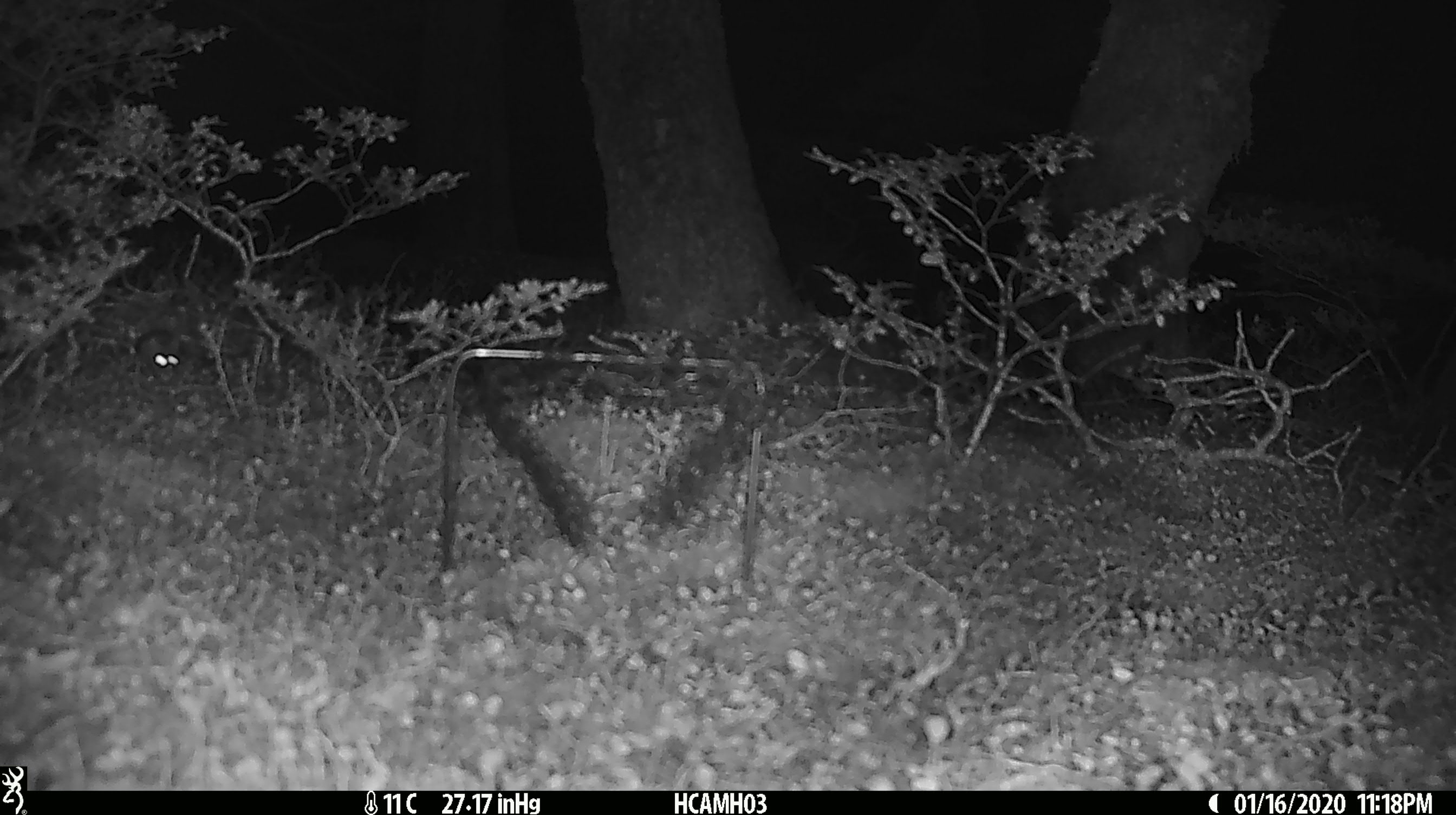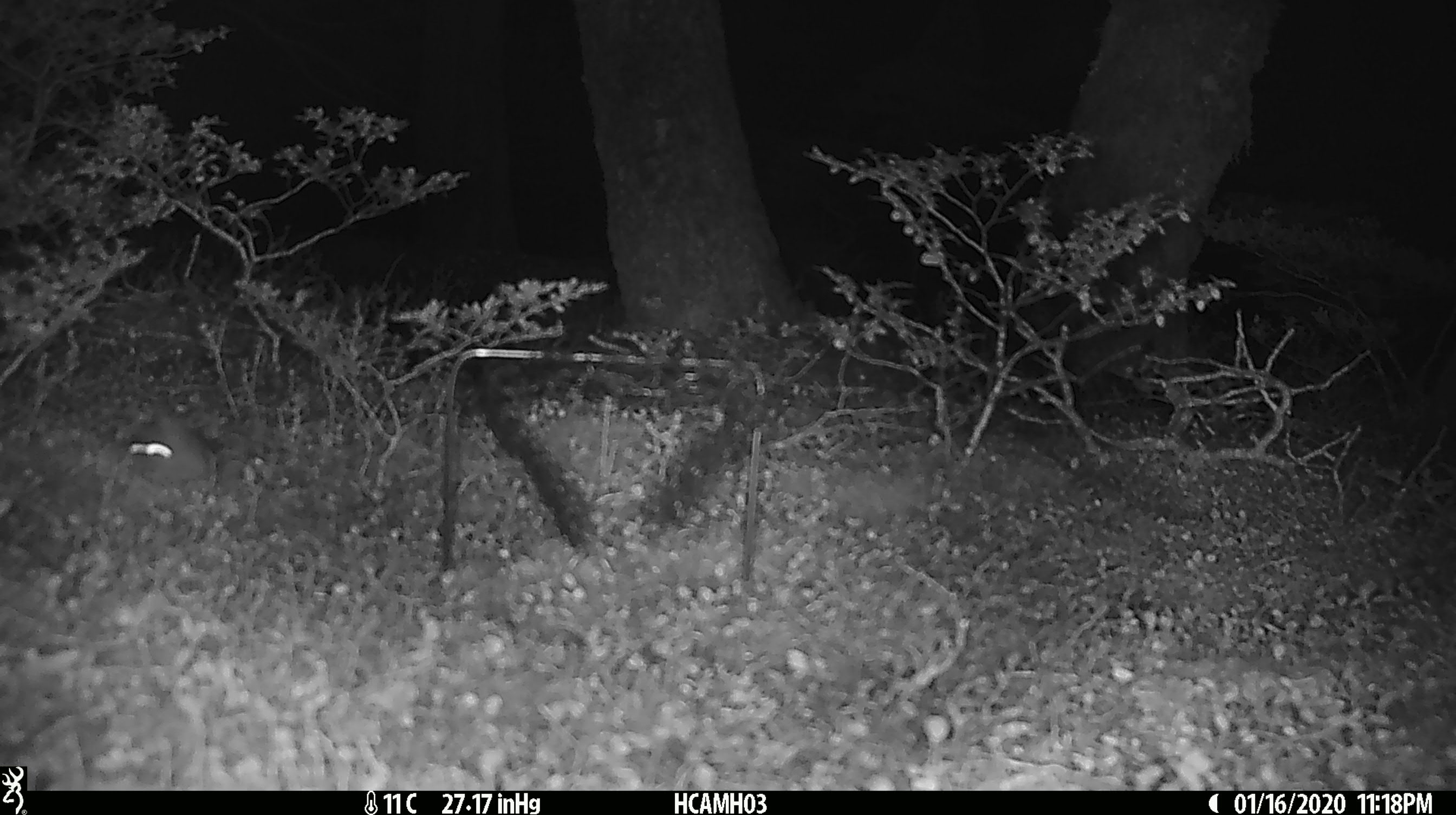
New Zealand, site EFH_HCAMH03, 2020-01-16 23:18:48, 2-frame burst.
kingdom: Animalia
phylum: Chordata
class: Mammalia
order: Rodentia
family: Muridae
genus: Mus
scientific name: Mus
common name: mouse